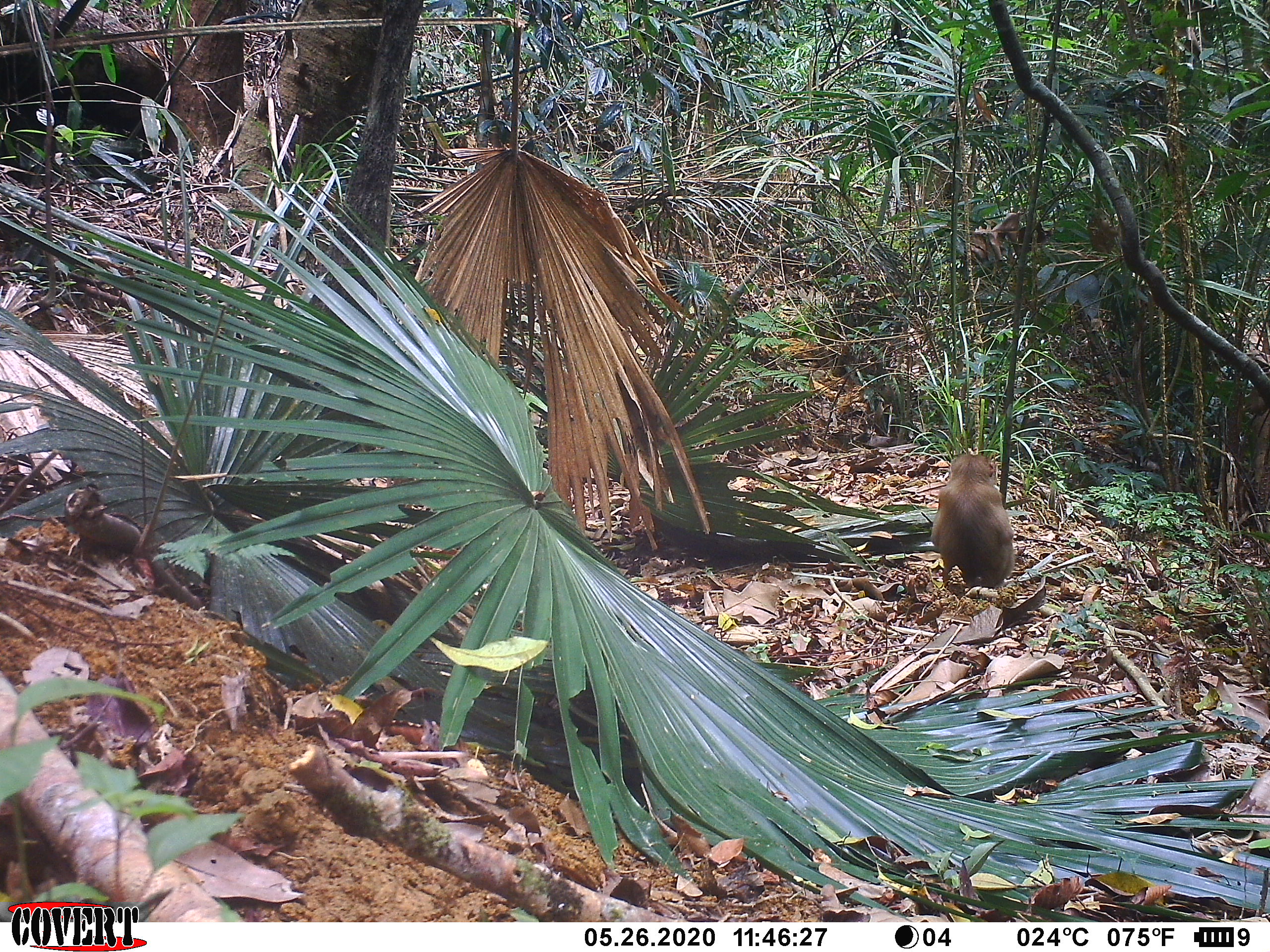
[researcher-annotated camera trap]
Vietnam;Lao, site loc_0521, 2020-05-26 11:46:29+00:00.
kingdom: Animalia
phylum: Chordata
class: Mammalia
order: Primates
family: Cercopithecidae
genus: Macaca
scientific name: Macaca nemestrina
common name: pig-tailed macaque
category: pig tailed macaque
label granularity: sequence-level